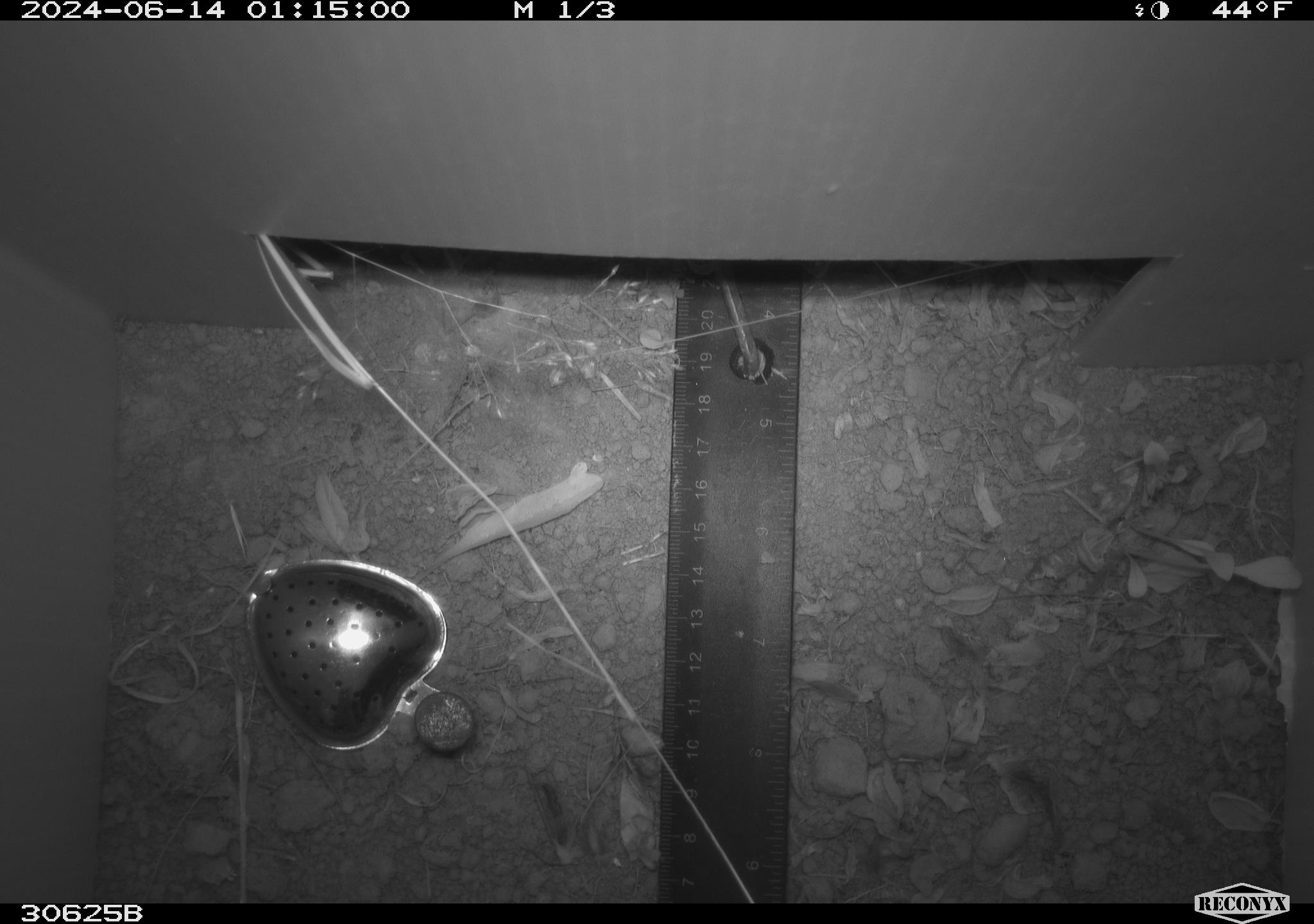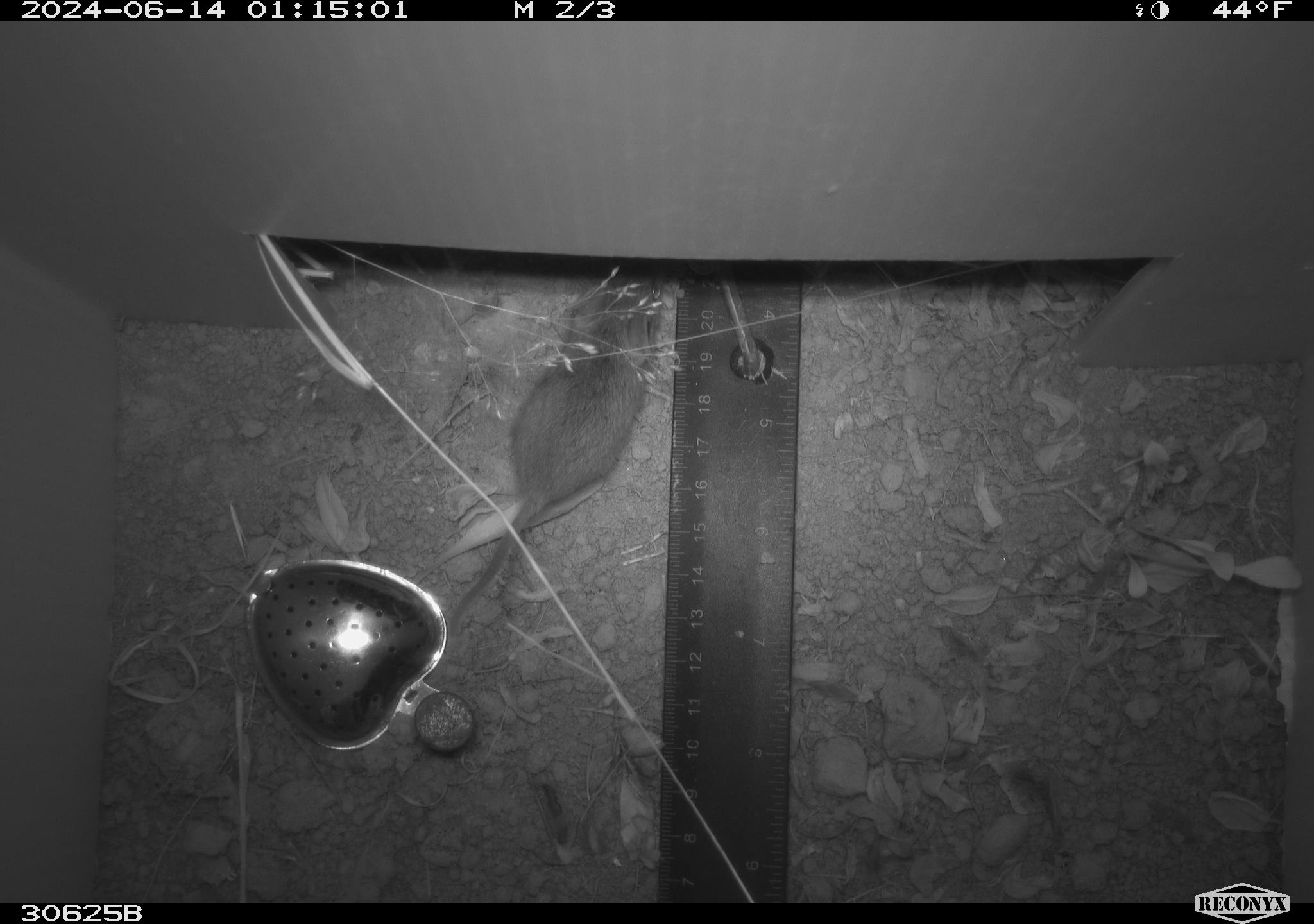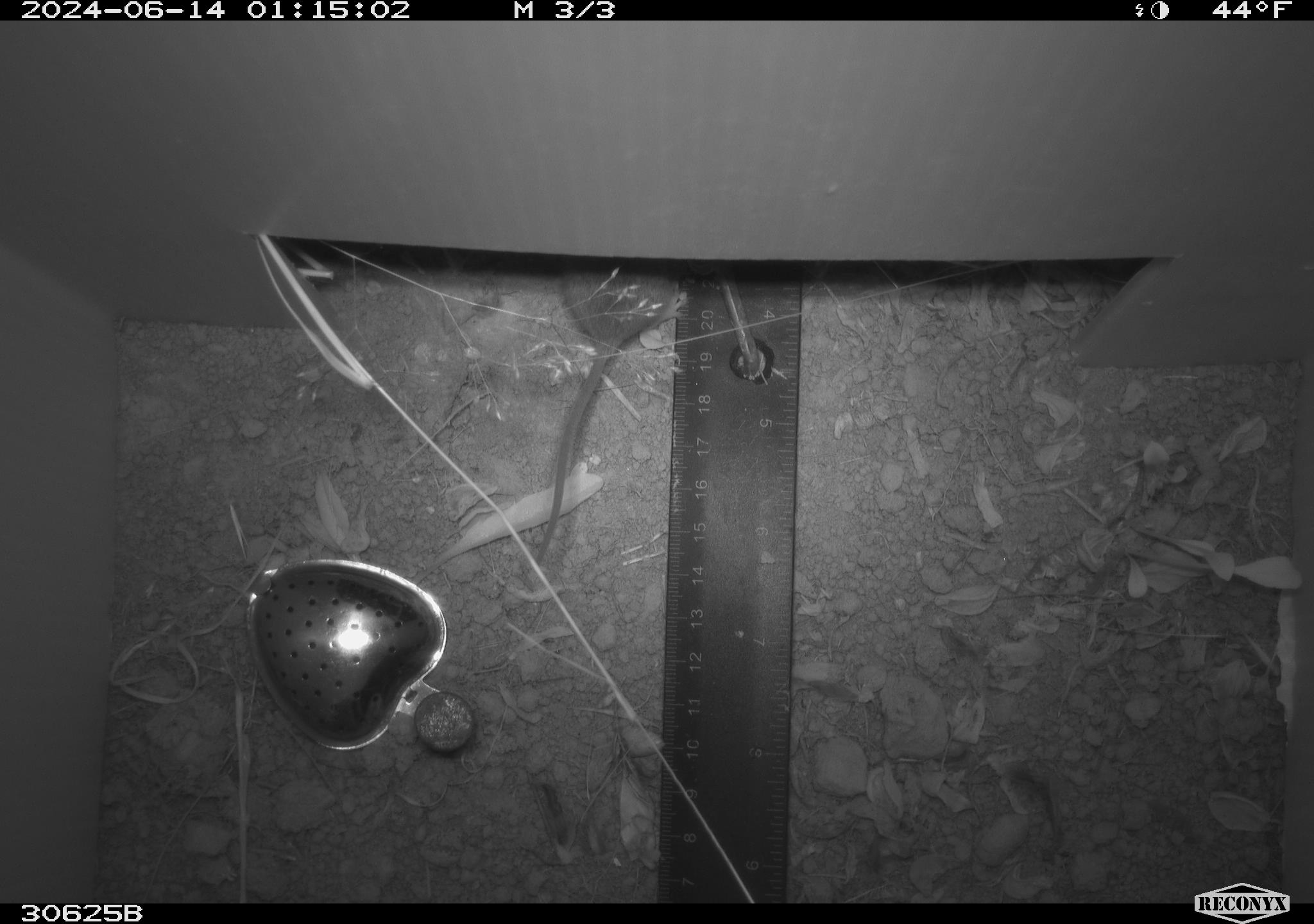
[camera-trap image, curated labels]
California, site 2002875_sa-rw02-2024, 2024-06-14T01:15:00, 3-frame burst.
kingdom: Animalia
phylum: Chordata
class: Mammalia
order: Rodentia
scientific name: Rodentia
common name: mouse species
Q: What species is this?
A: Mouse species (Rodentia).